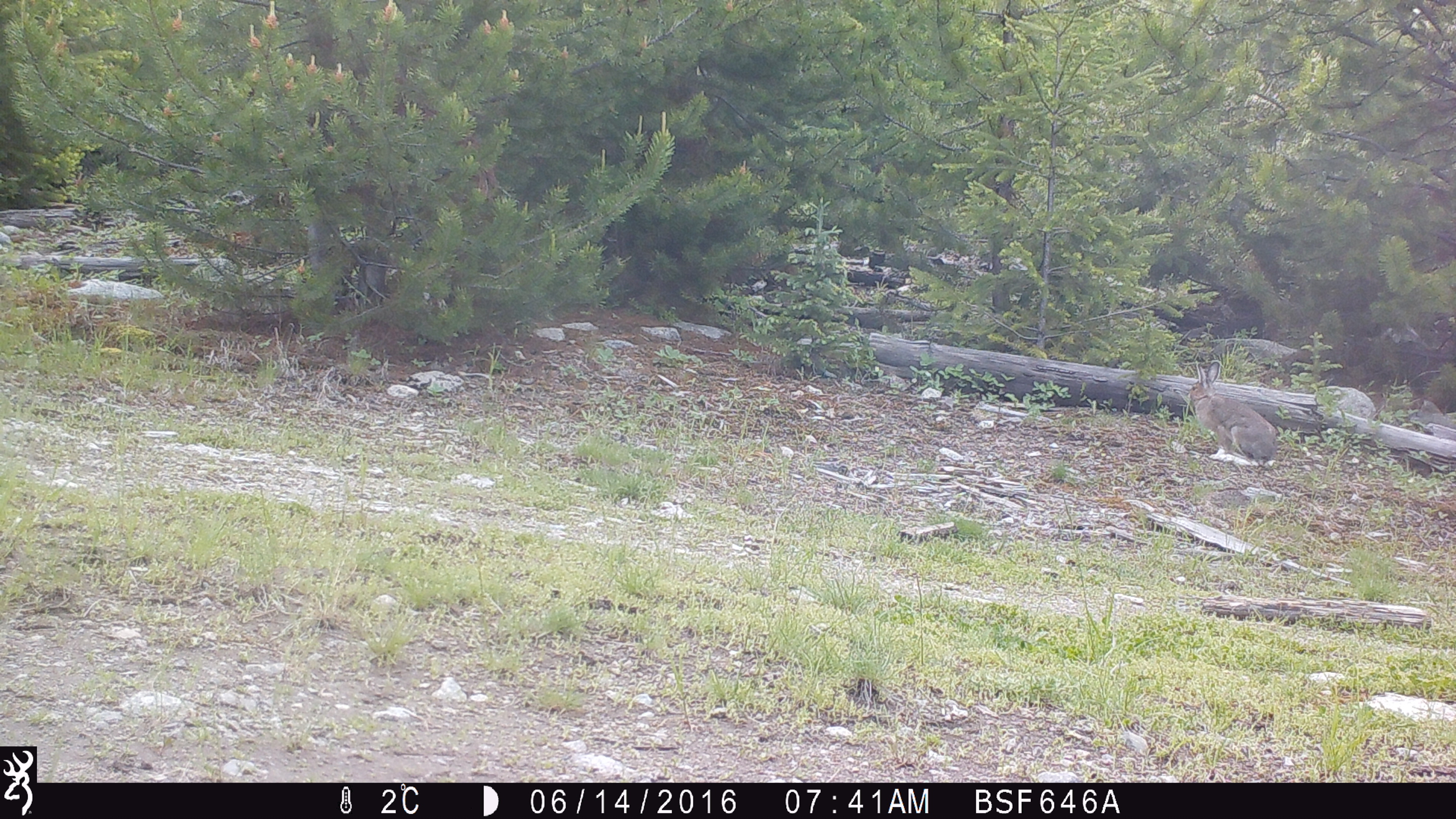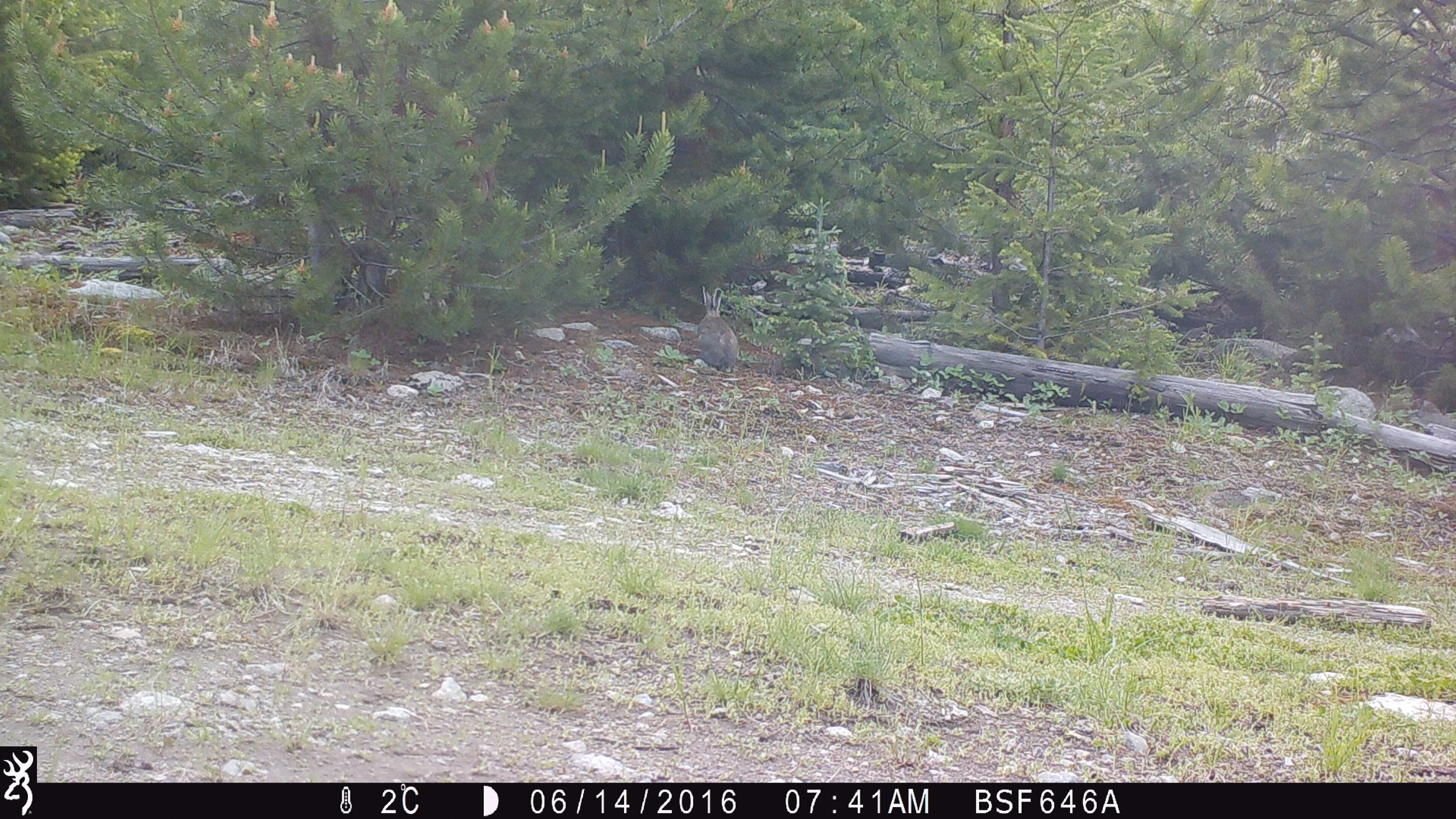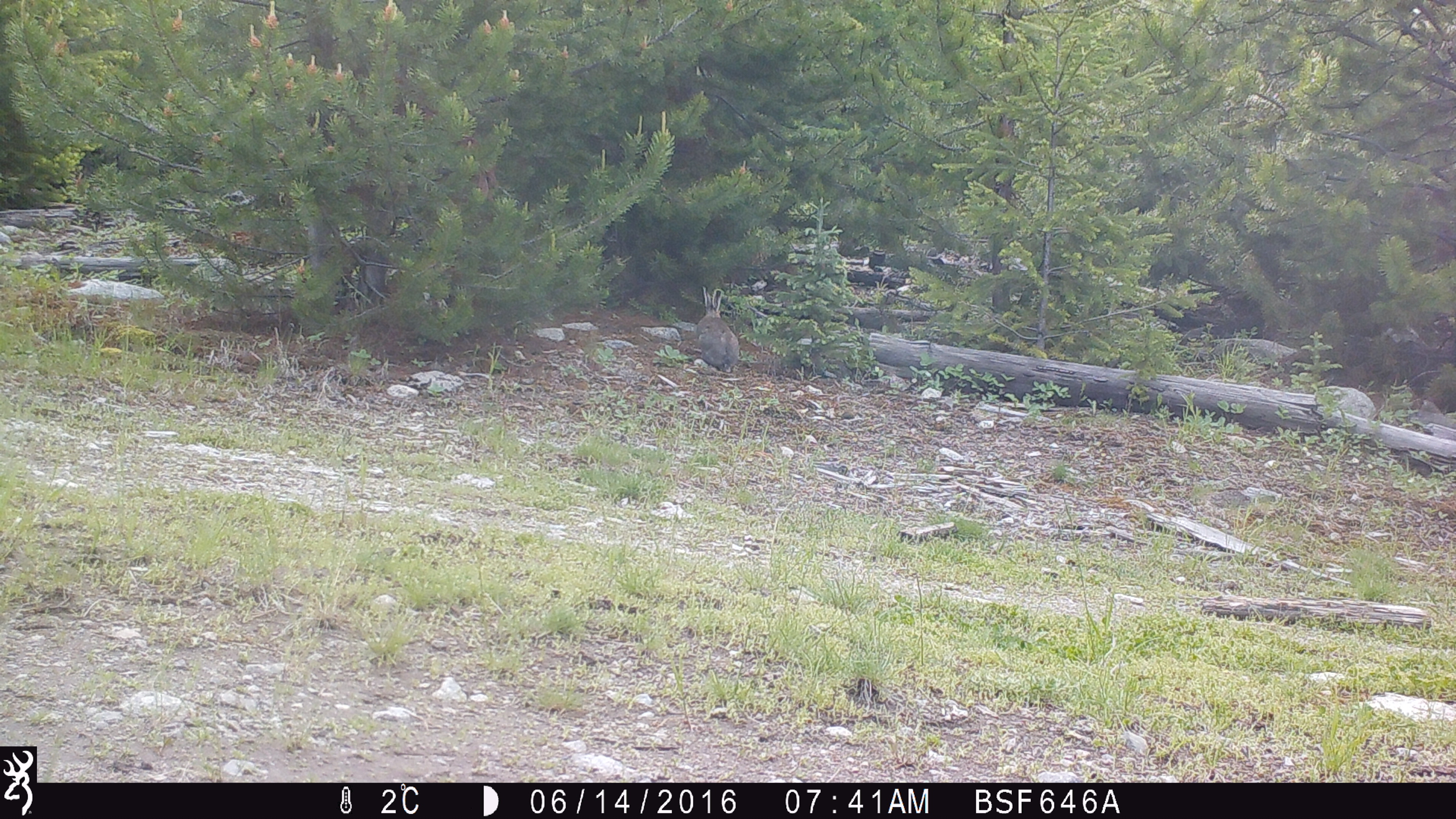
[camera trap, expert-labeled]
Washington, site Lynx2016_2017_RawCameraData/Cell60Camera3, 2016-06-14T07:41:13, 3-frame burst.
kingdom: Animalia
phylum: Chordata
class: Mammalia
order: Lagomorpha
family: Leporidae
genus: Lepus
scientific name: Lepus americanus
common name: snowshoe hare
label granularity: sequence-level